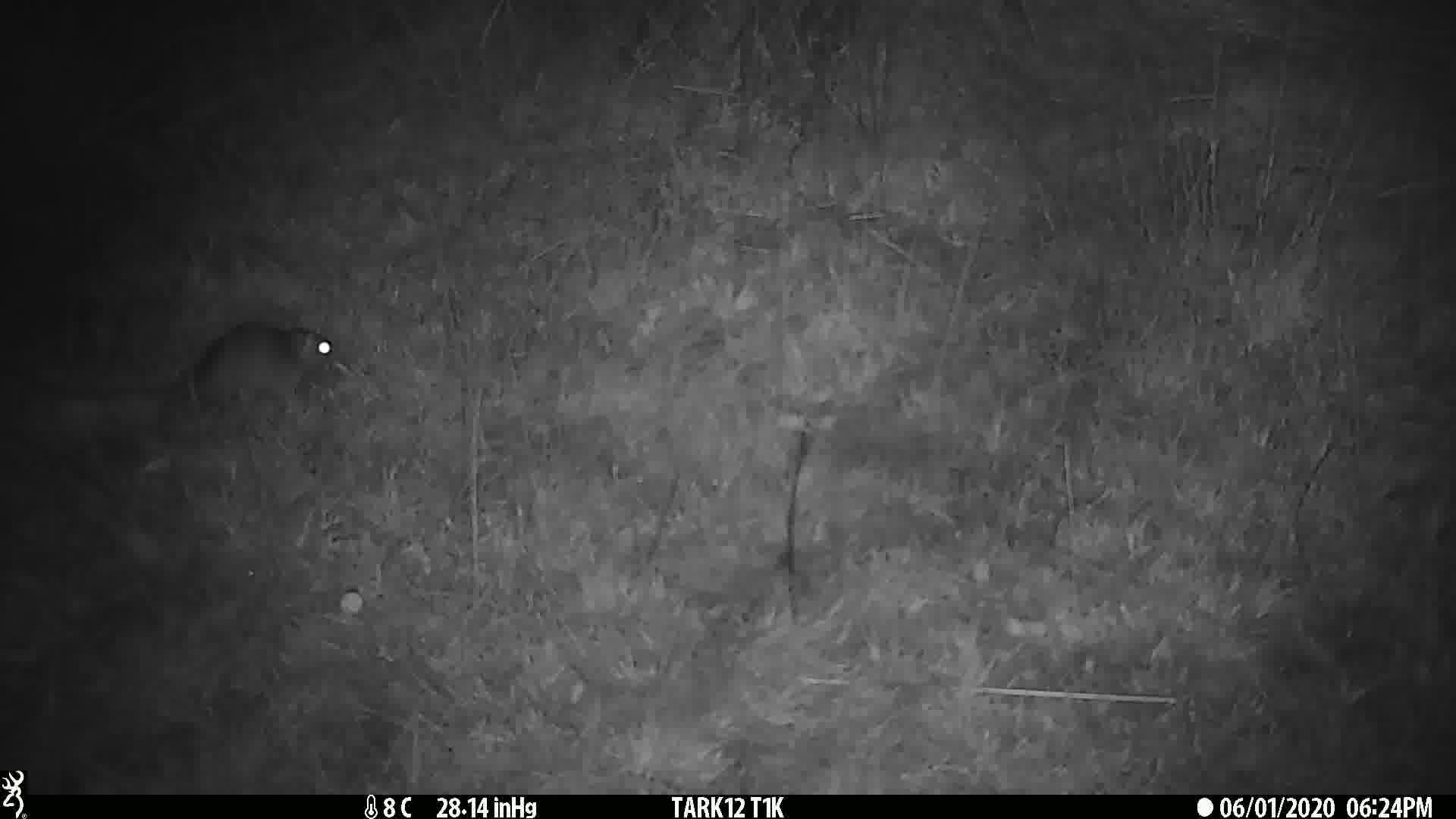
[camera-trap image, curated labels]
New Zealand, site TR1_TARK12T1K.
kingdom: Animalia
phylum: Chordata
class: Mammalia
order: Rodentia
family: Muridae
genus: Rattus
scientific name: Rattus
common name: rat